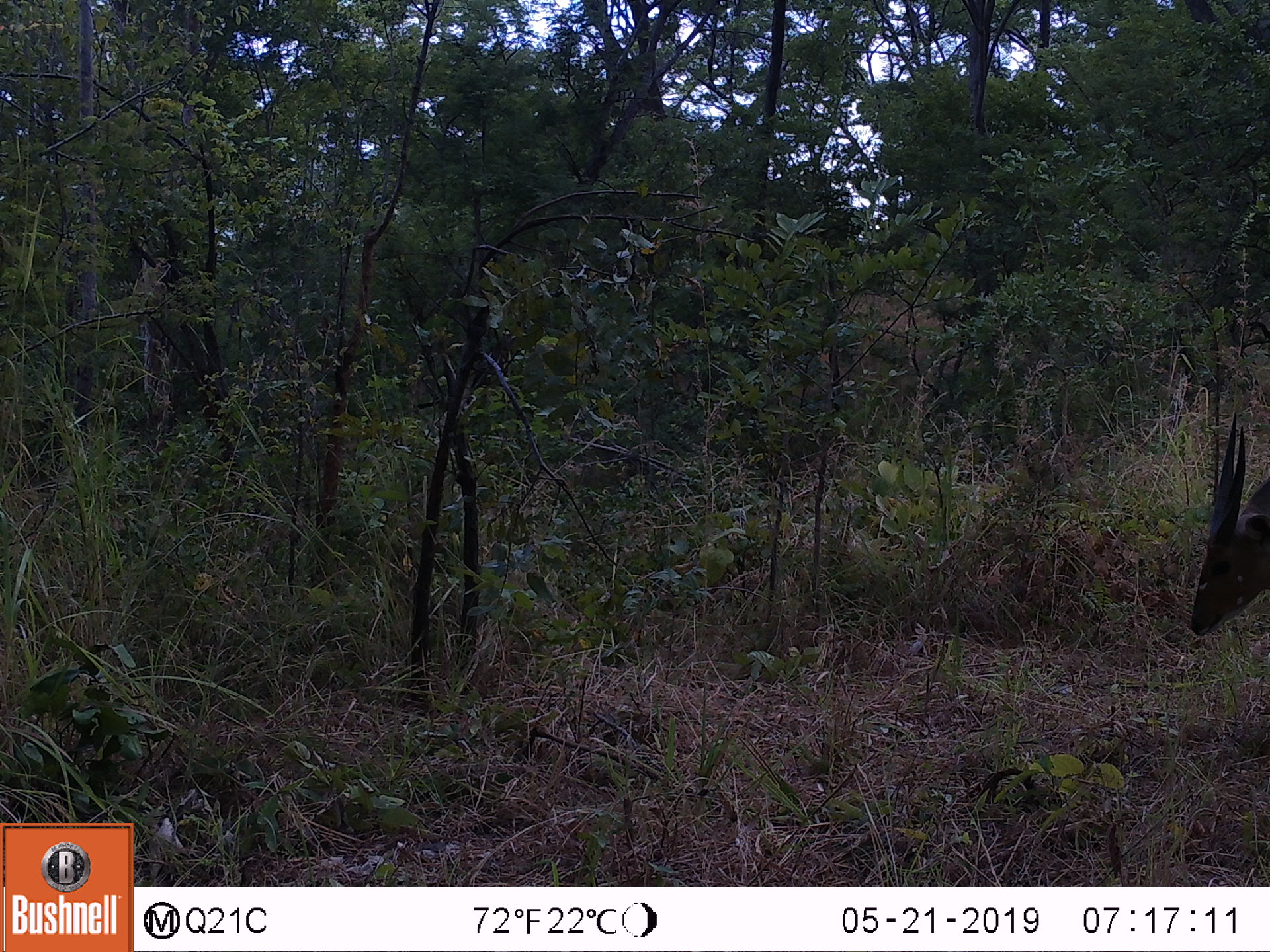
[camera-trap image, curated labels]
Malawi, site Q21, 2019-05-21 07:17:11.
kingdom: Animalia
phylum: Chordata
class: Mammalia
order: Artiodactyla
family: Bovidae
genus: Tragelaphus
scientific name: Tragelaphus sylvaticus sylvaticus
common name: cape bushbuck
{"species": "cape bushbuck (Tragelaphus sylvaticus sylvaticus)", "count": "1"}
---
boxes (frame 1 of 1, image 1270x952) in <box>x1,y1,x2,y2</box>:
cape bushbuck: <box>1177,401,1266,660</box>